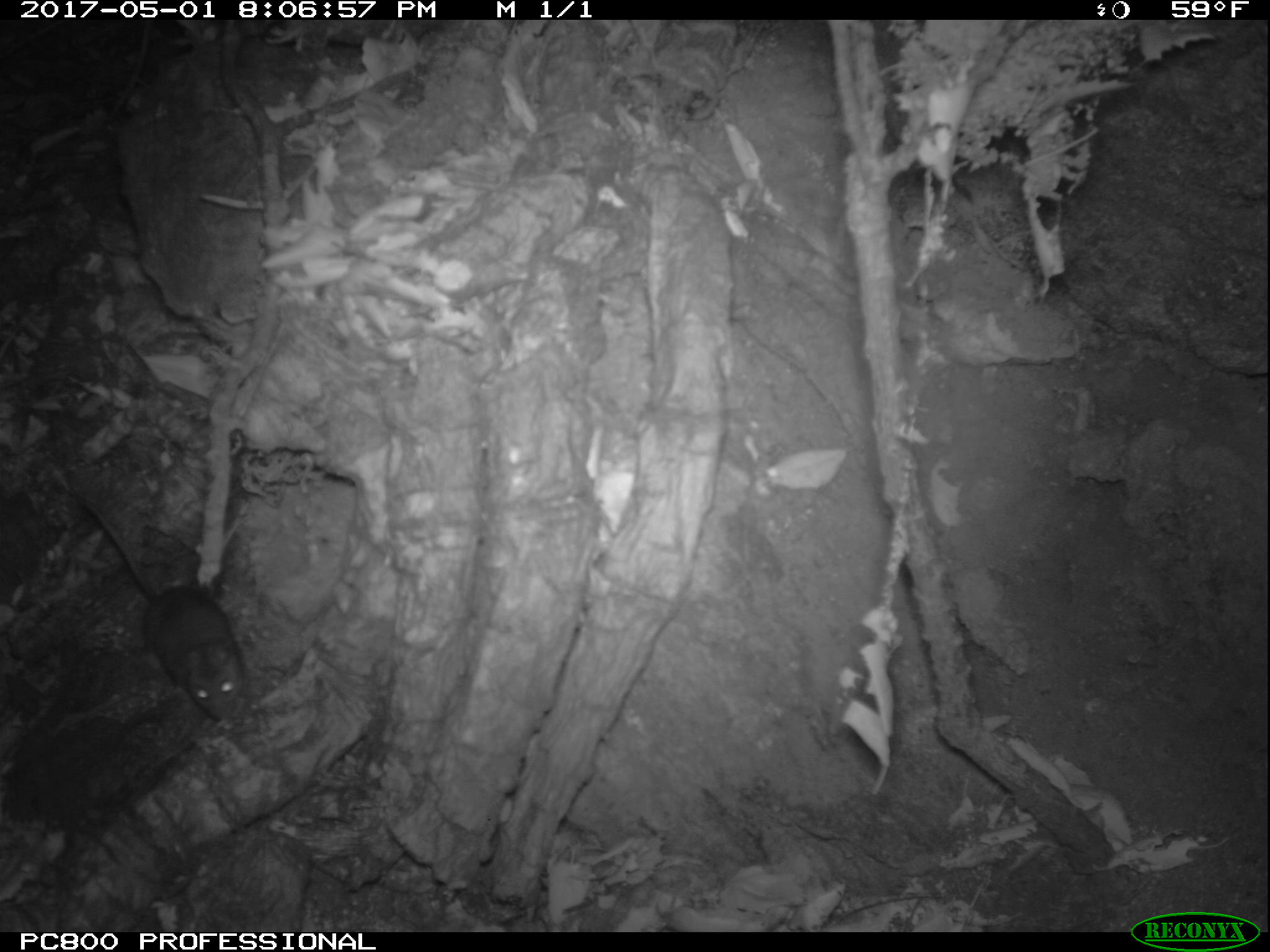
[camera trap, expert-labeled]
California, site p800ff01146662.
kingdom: Animalia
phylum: Chordata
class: Mammalia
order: Rodentia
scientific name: Rodentia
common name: rodent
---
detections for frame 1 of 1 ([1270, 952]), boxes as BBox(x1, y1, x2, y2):
rodent: BBox(69, 488, 248, 723)